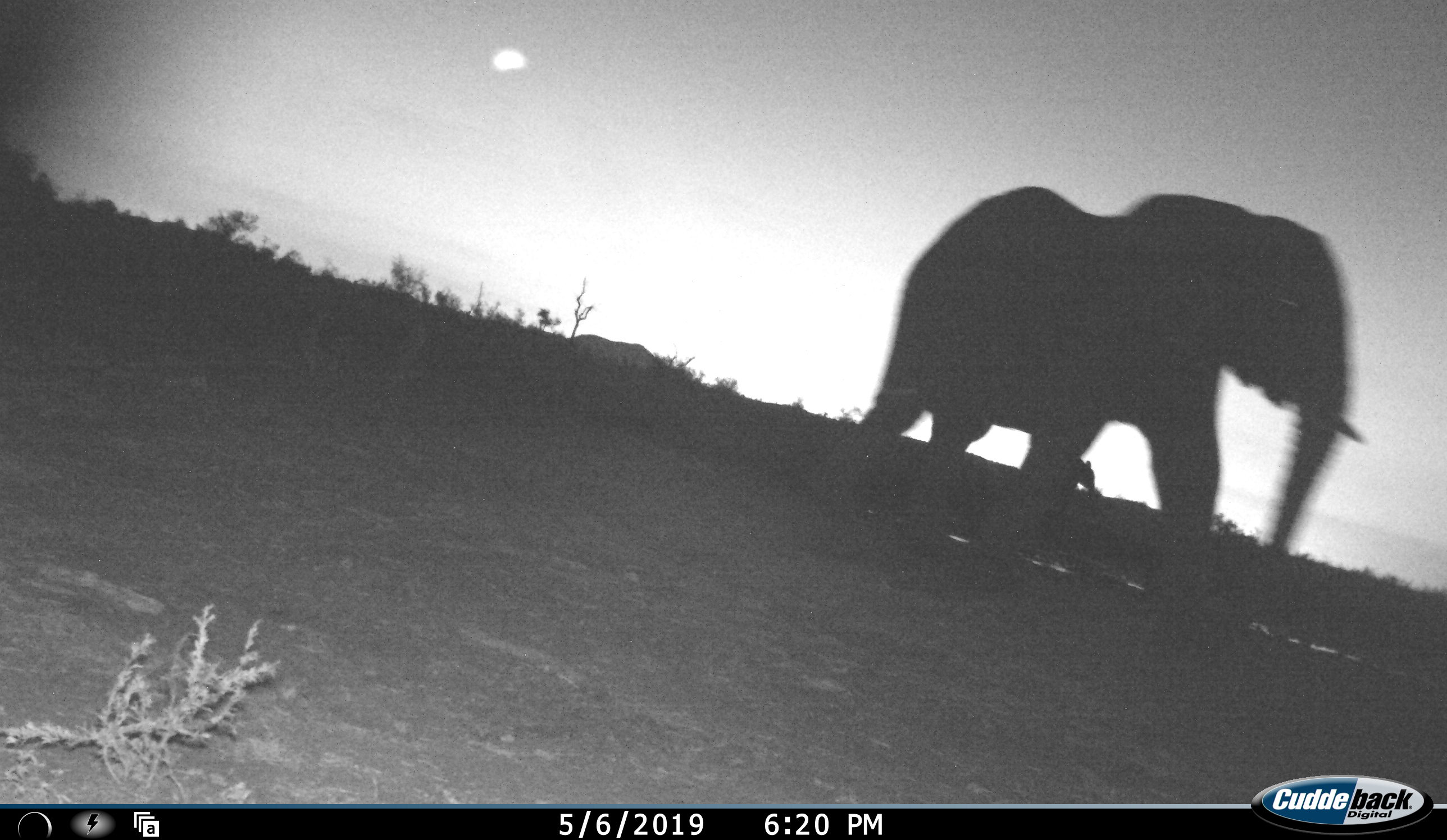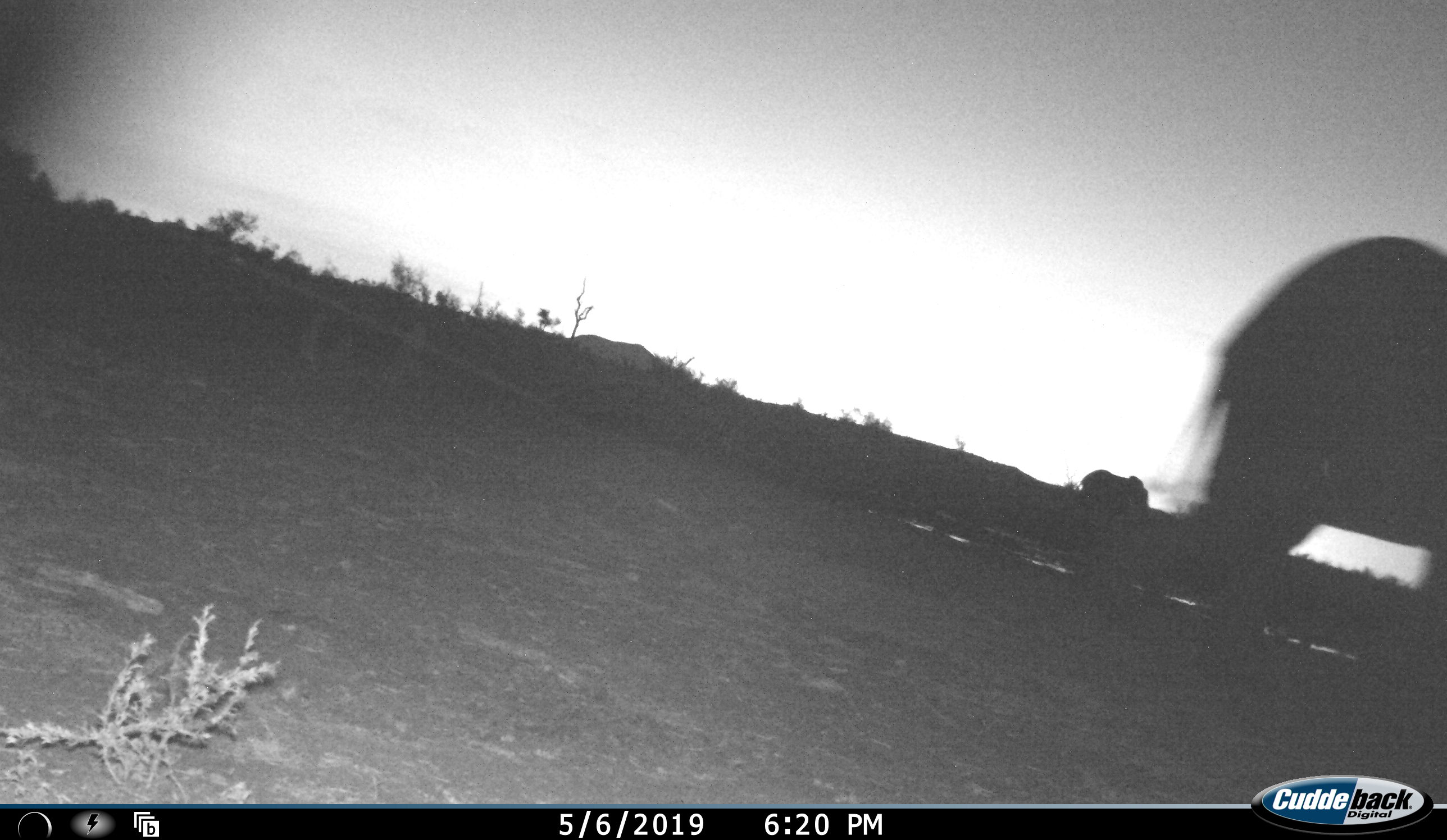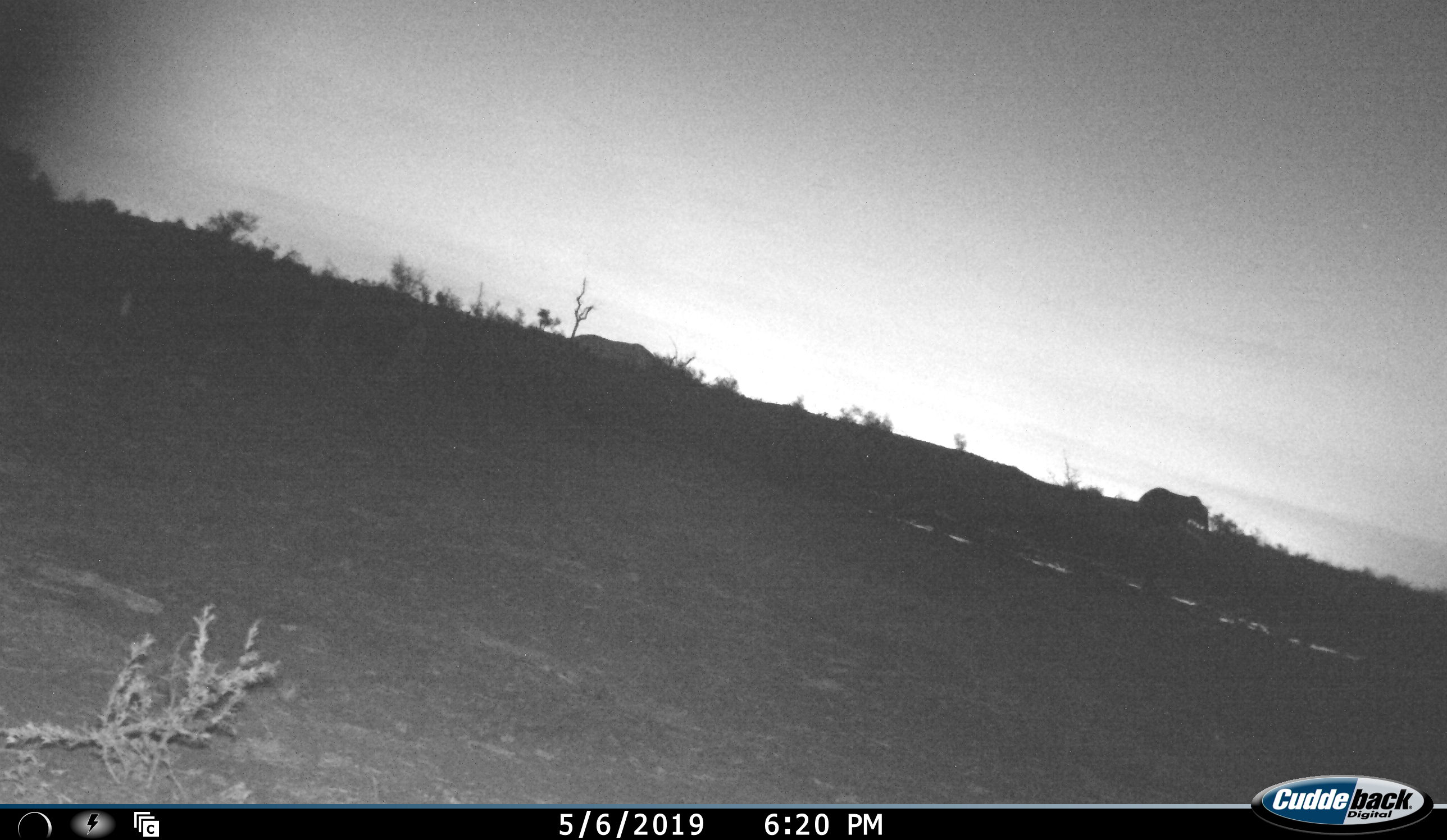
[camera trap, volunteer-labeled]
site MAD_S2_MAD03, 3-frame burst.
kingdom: Animalia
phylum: Chordata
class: Mammalia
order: Proboscidea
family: Elephantidae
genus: Loxodonta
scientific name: Loxodonta africana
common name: african bush elephant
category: elephant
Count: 2.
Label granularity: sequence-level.